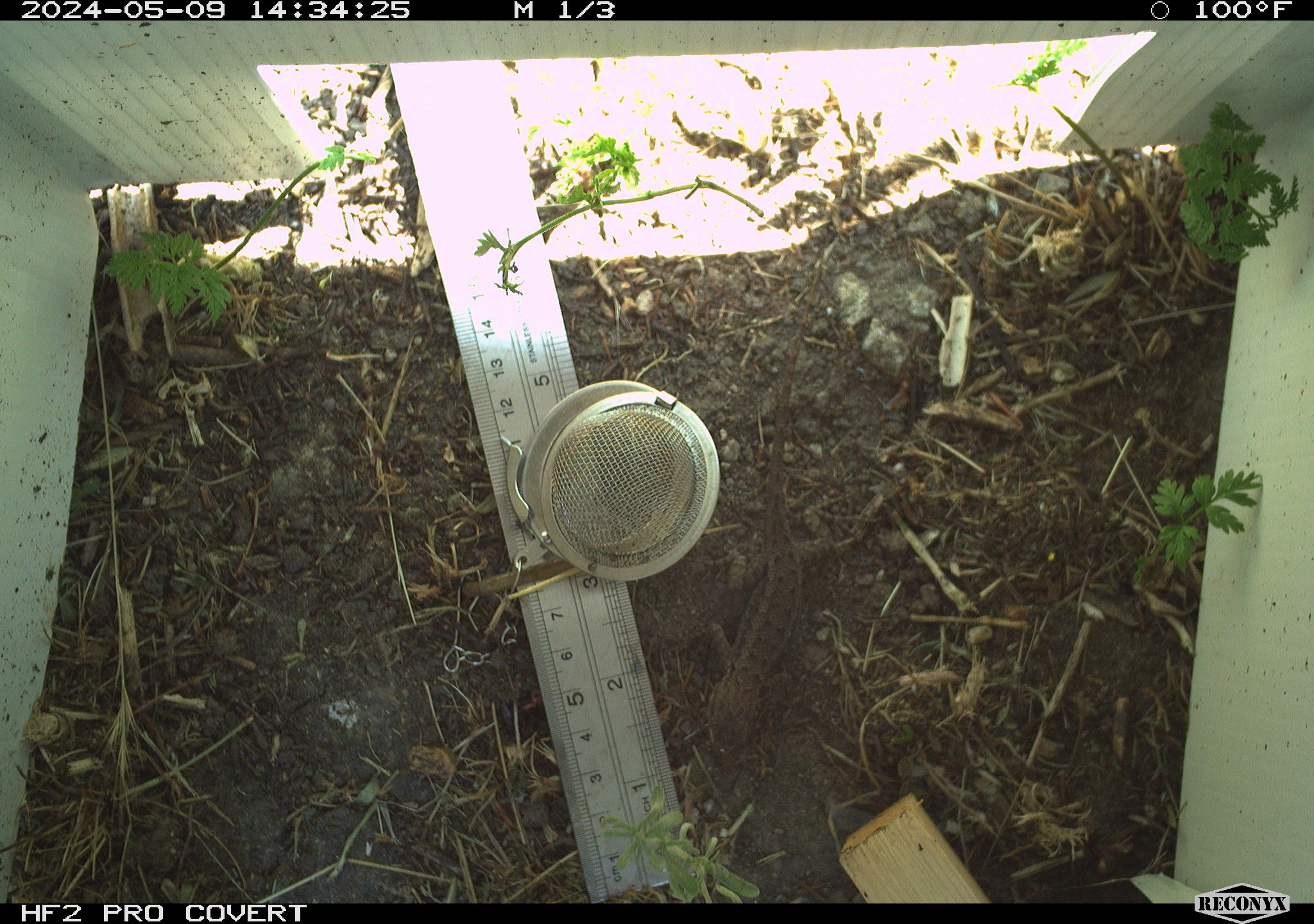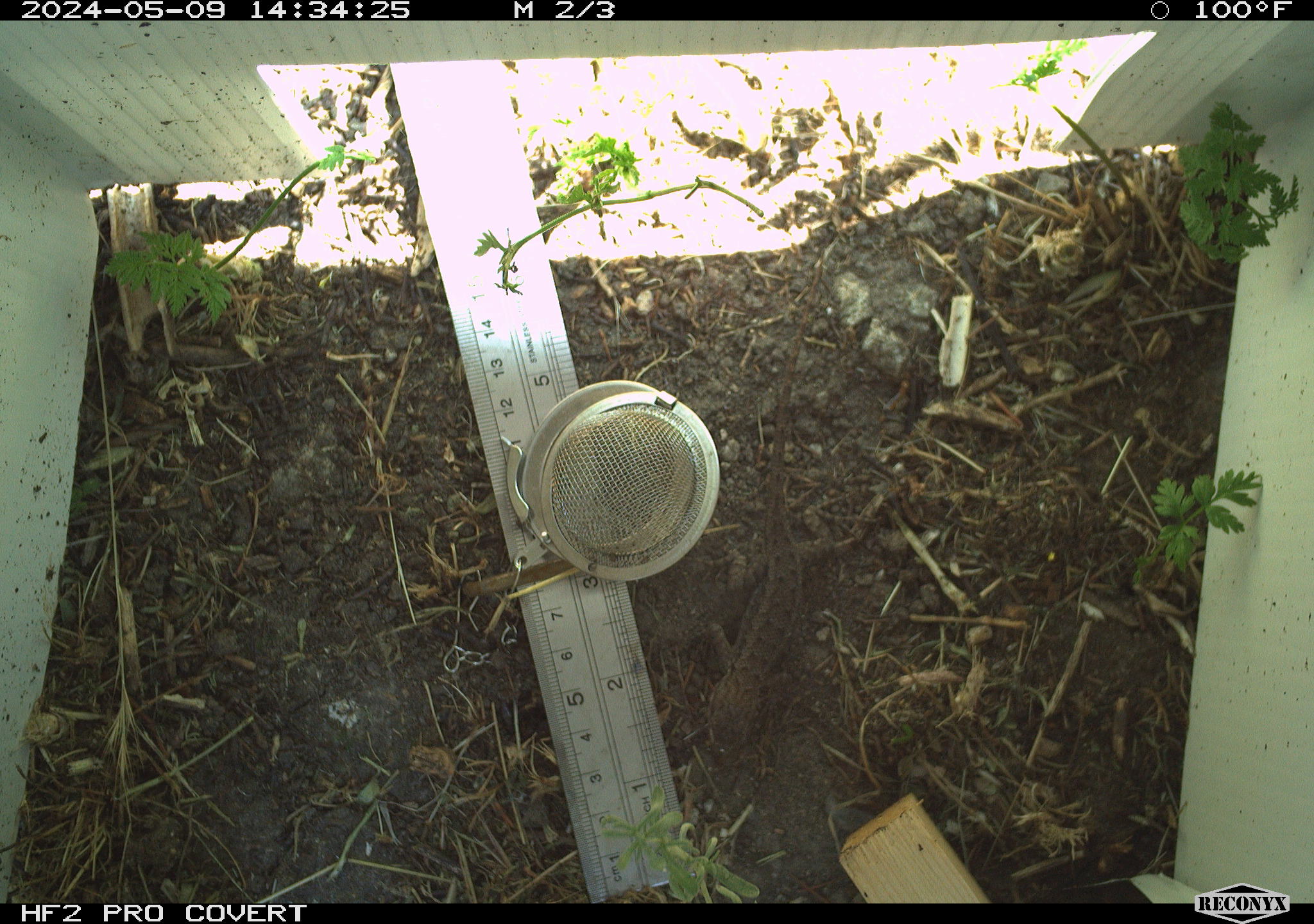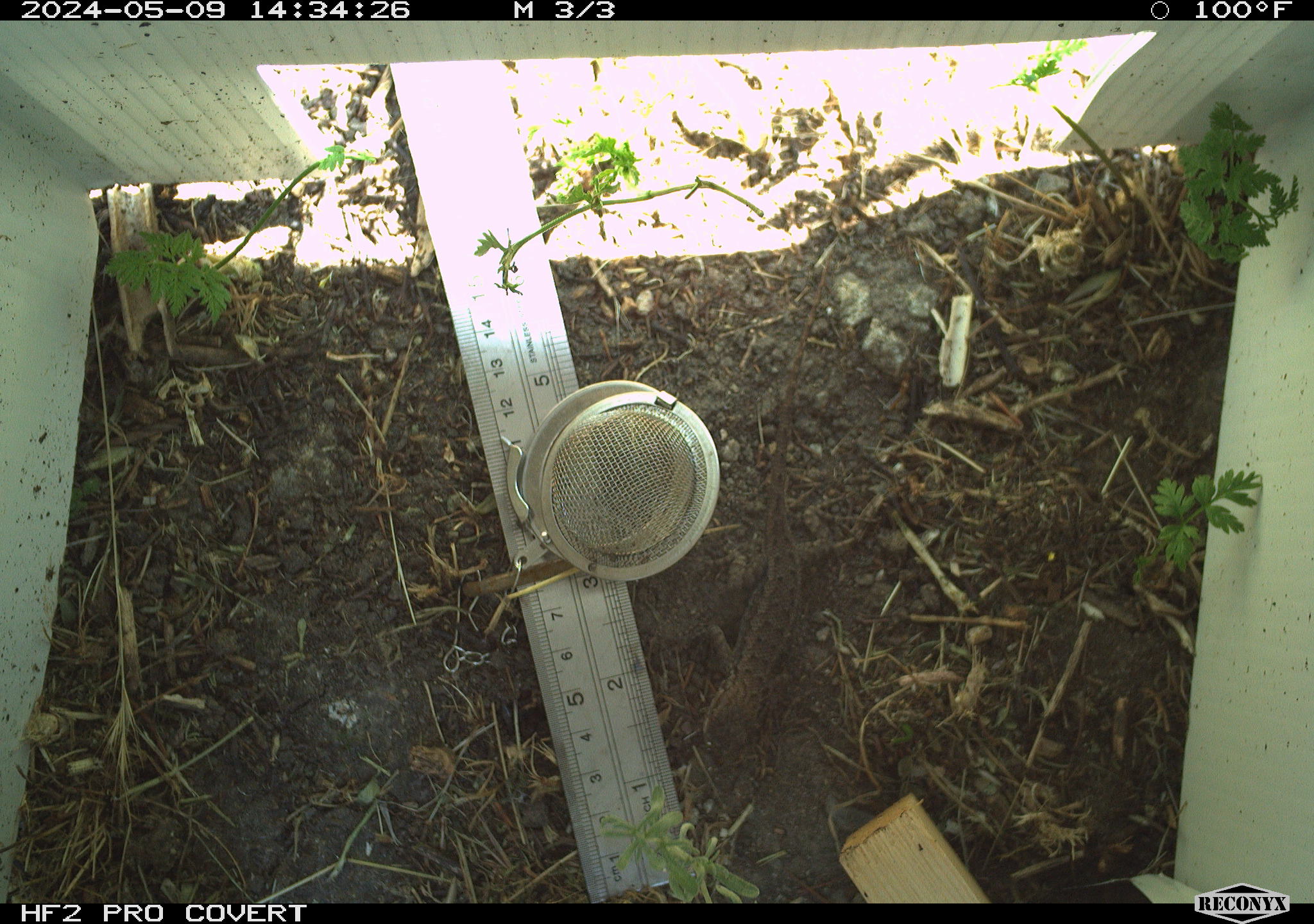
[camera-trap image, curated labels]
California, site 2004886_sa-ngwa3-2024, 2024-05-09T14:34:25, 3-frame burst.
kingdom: Animalia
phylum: Chordata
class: Reptilia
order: Squamata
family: Phrynosomatidae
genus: Sceloporus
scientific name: Sceloporus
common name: spiny lizards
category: sceloporus species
Sceloporus species (spiny lizards) (Sceloporus).